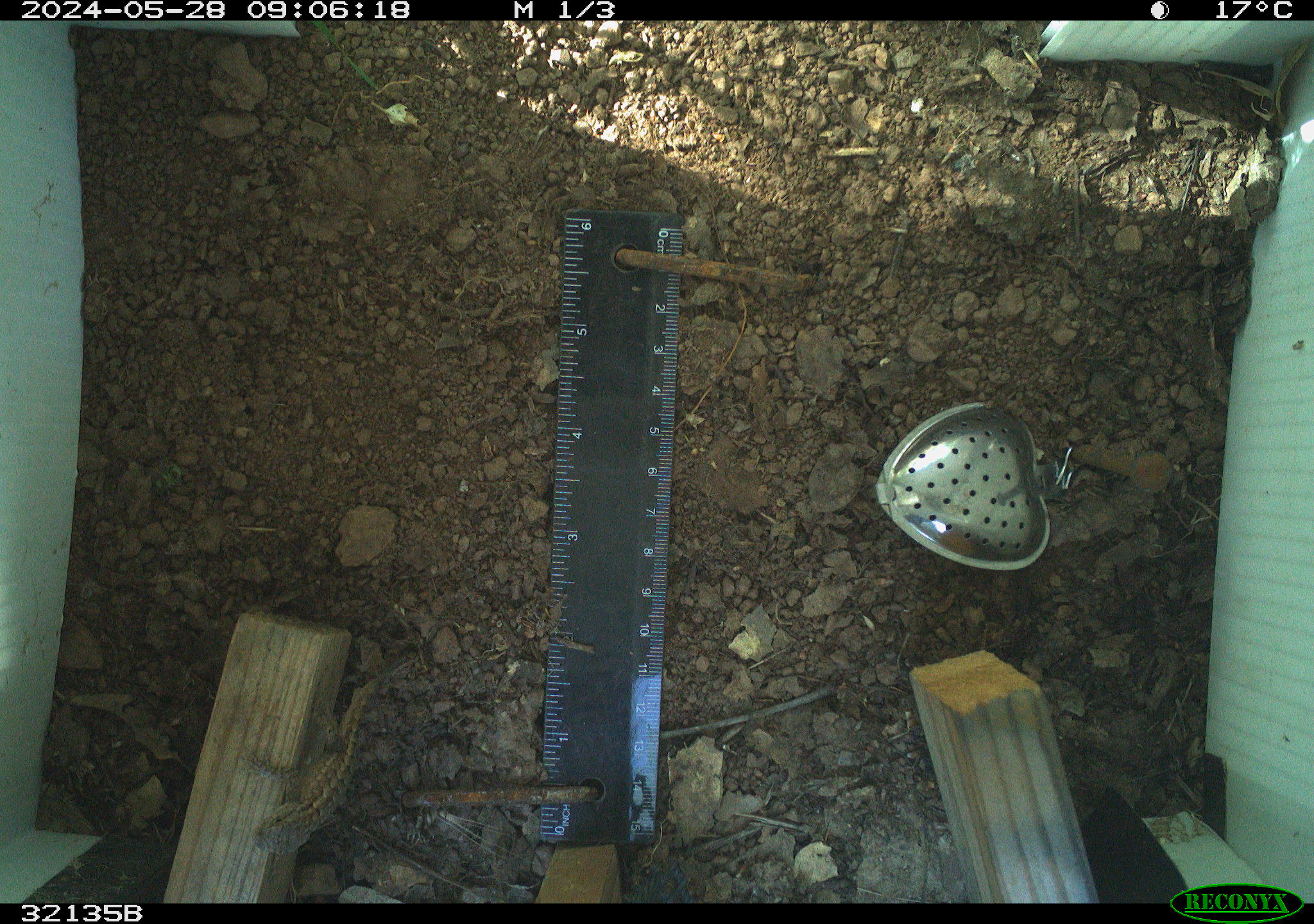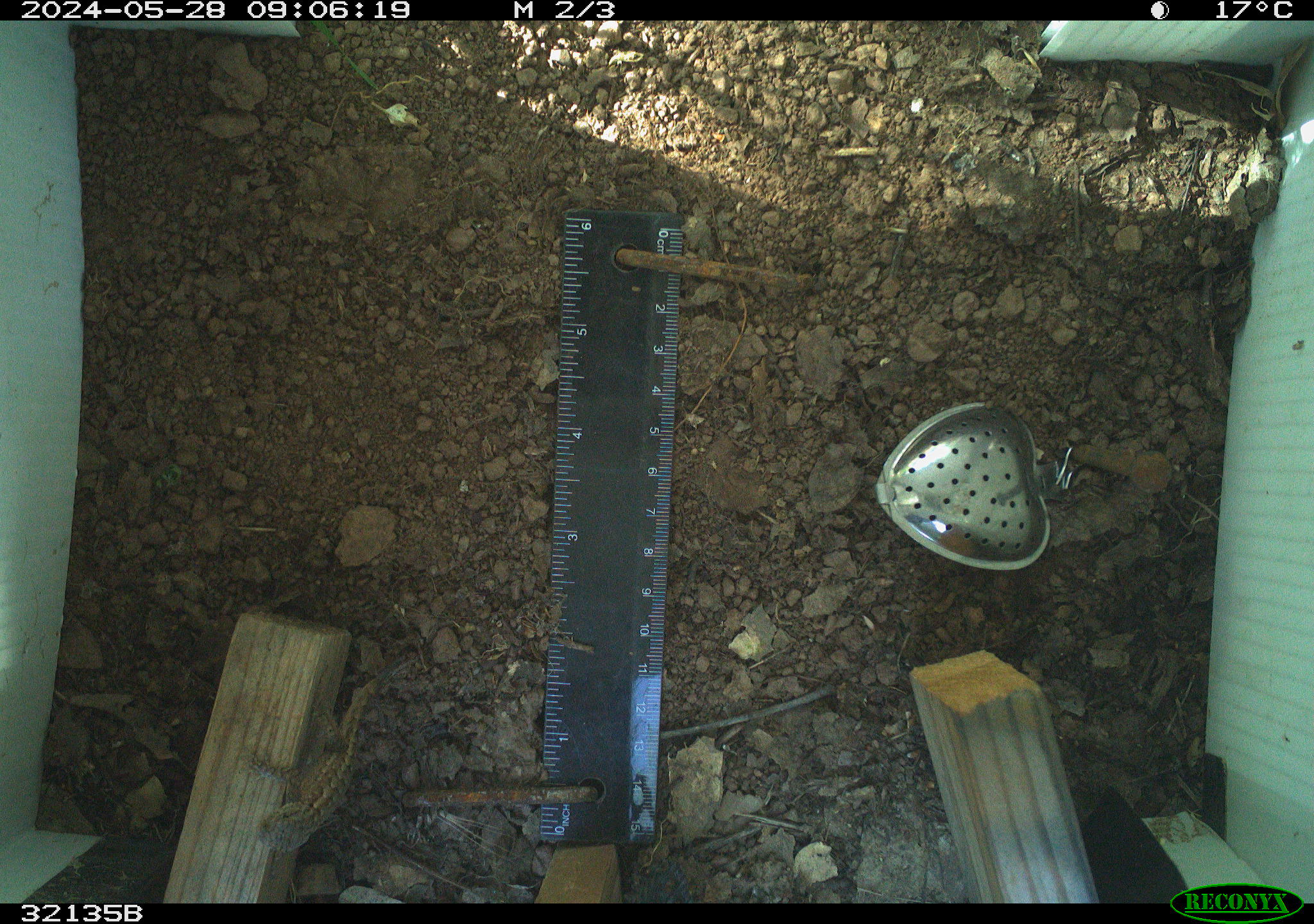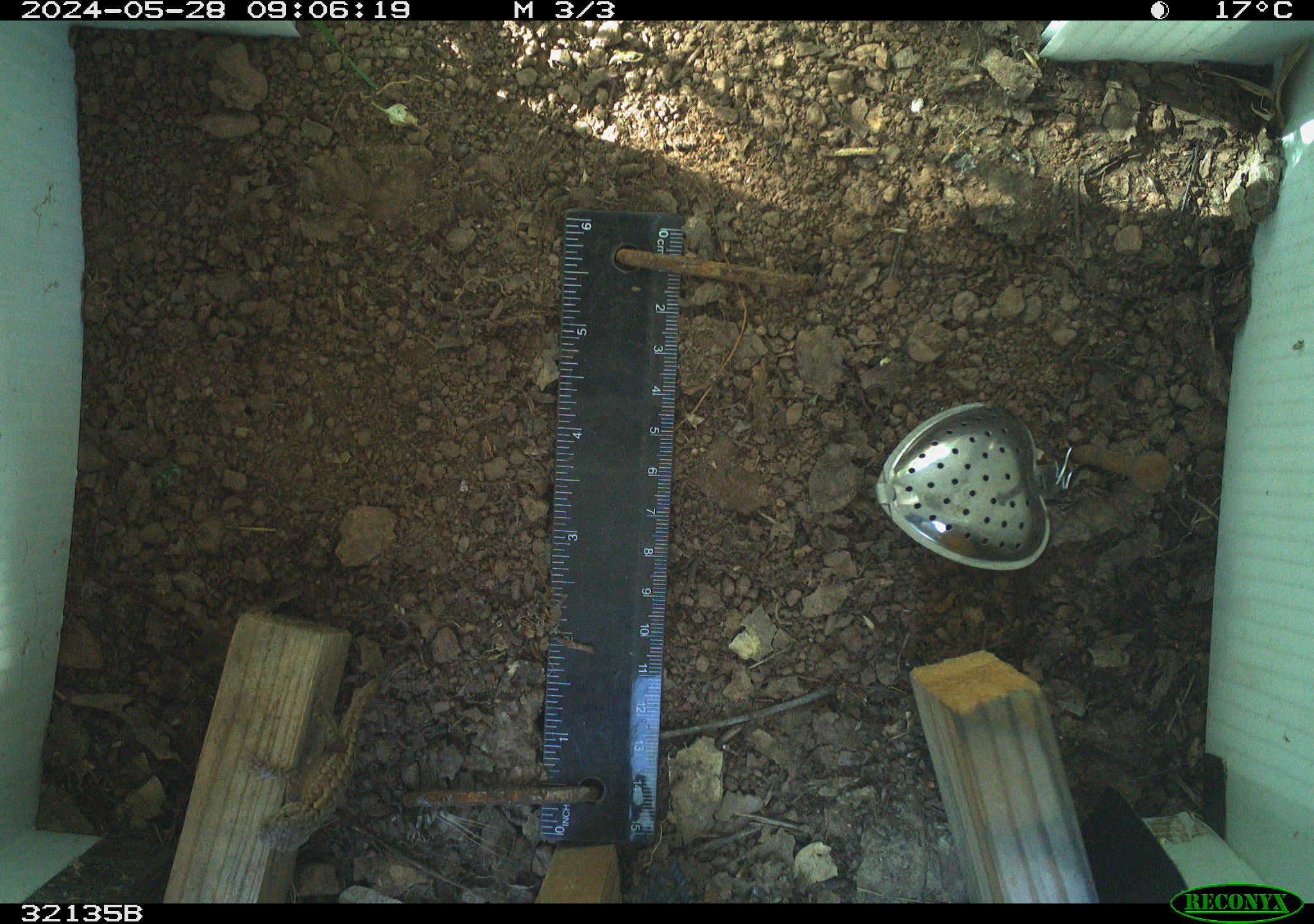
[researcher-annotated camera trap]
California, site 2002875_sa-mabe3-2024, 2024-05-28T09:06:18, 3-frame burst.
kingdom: Animalia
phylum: Chordata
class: Reptilia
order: Squamata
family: Phrynosomatidae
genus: Sceloporus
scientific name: Sceloporus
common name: spiny lizards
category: sceloporus species